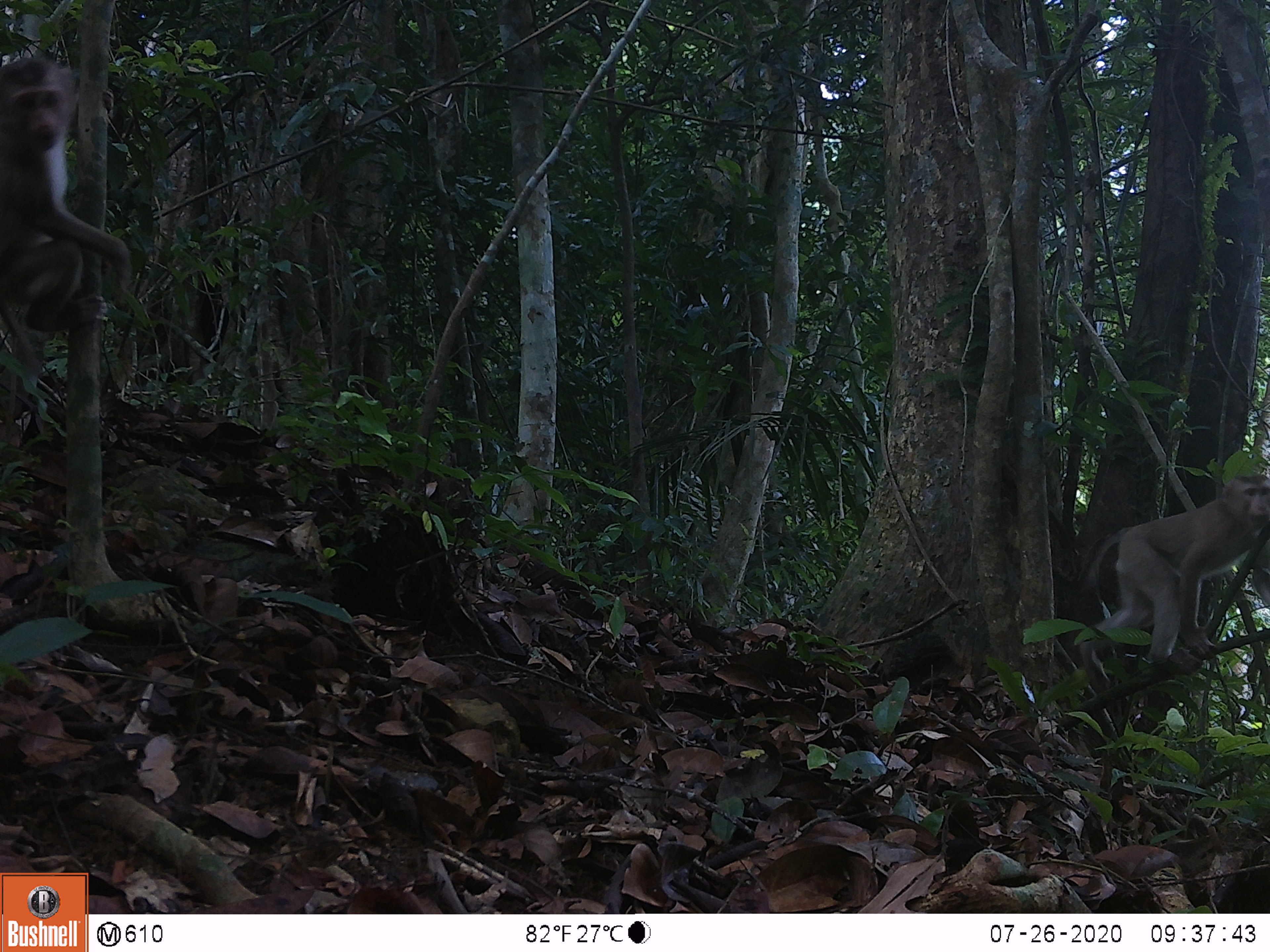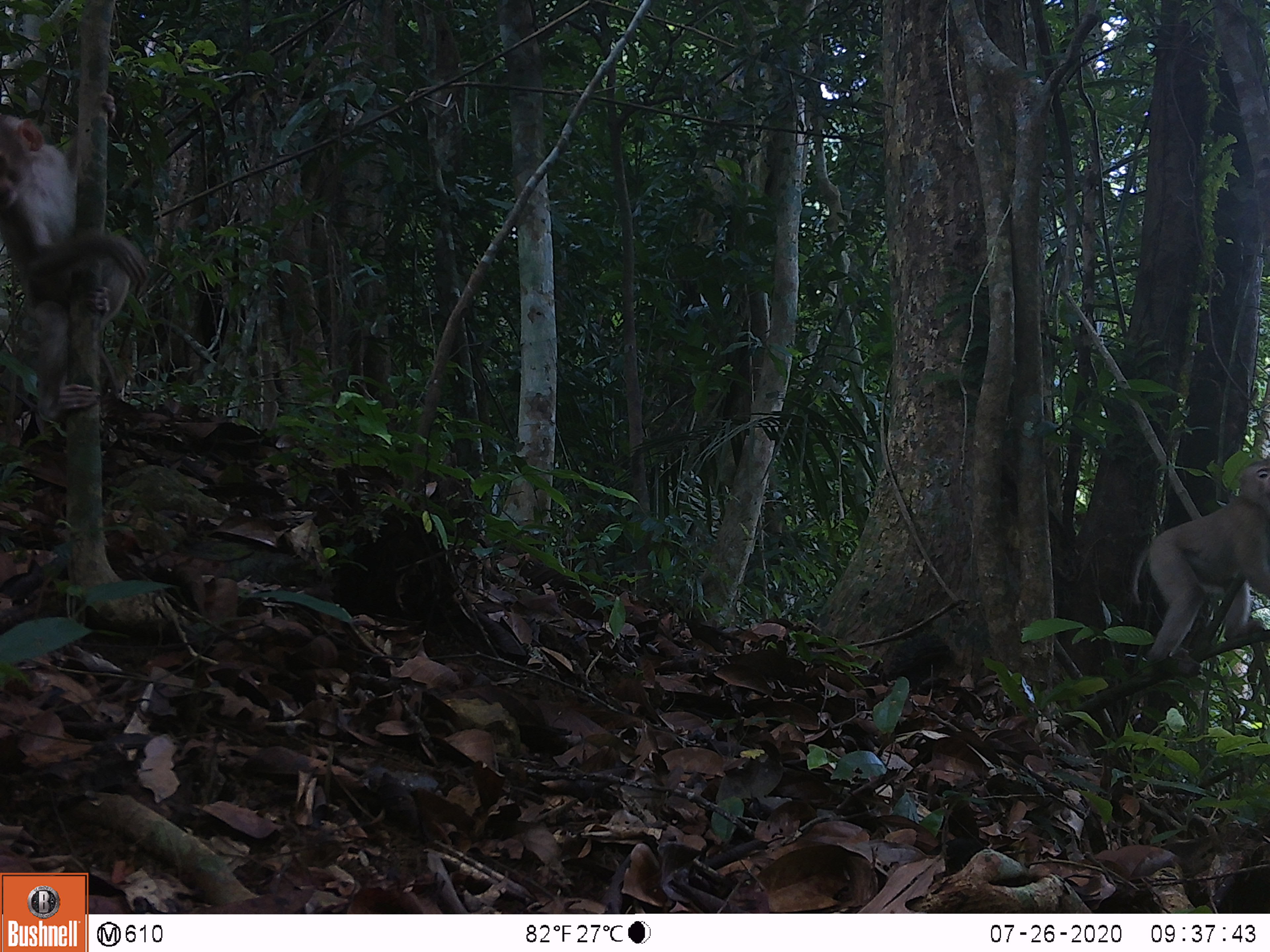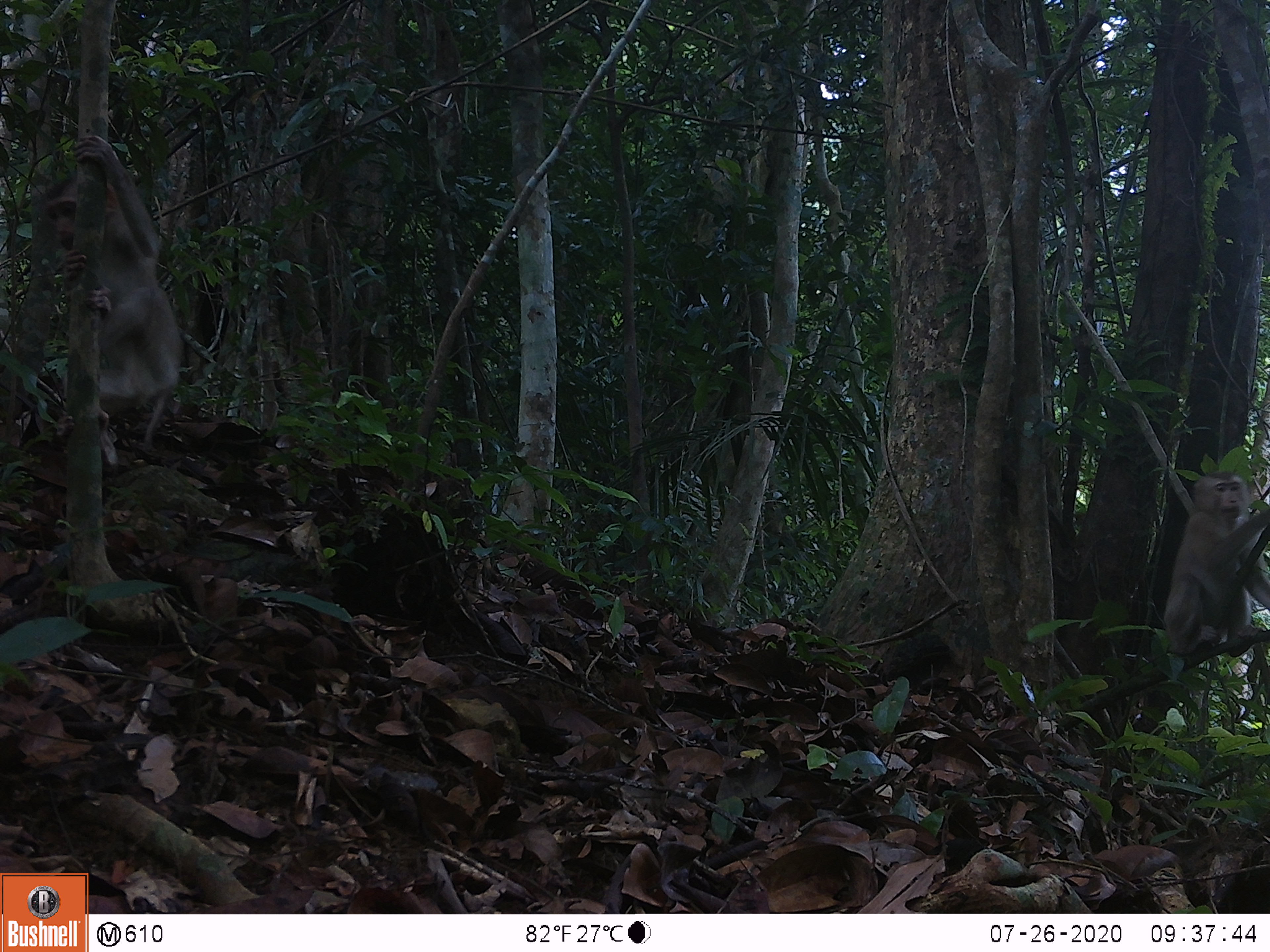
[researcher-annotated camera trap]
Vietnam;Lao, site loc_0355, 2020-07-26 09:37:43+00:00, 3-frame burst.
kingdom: Animalia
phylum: Chordata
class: Mammalia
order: Primates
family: Cercopithecidae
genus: Macaca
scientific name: Macaca nemestrina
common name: pig-tailed macaque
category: pig tailed macaque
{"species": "pig tailed macaque (pig-tailed macaque) (Macaca nemestrina)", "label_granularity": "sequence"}